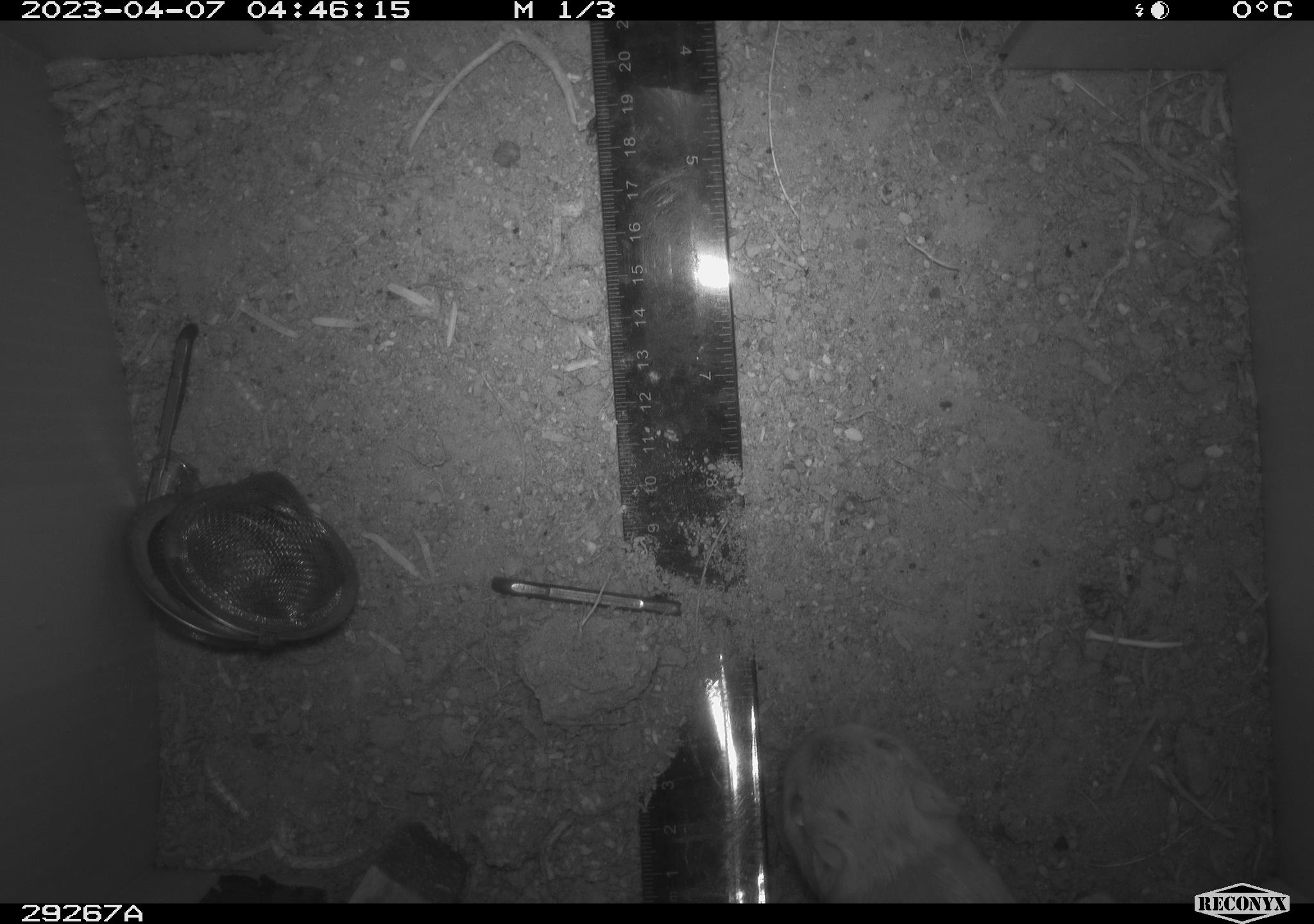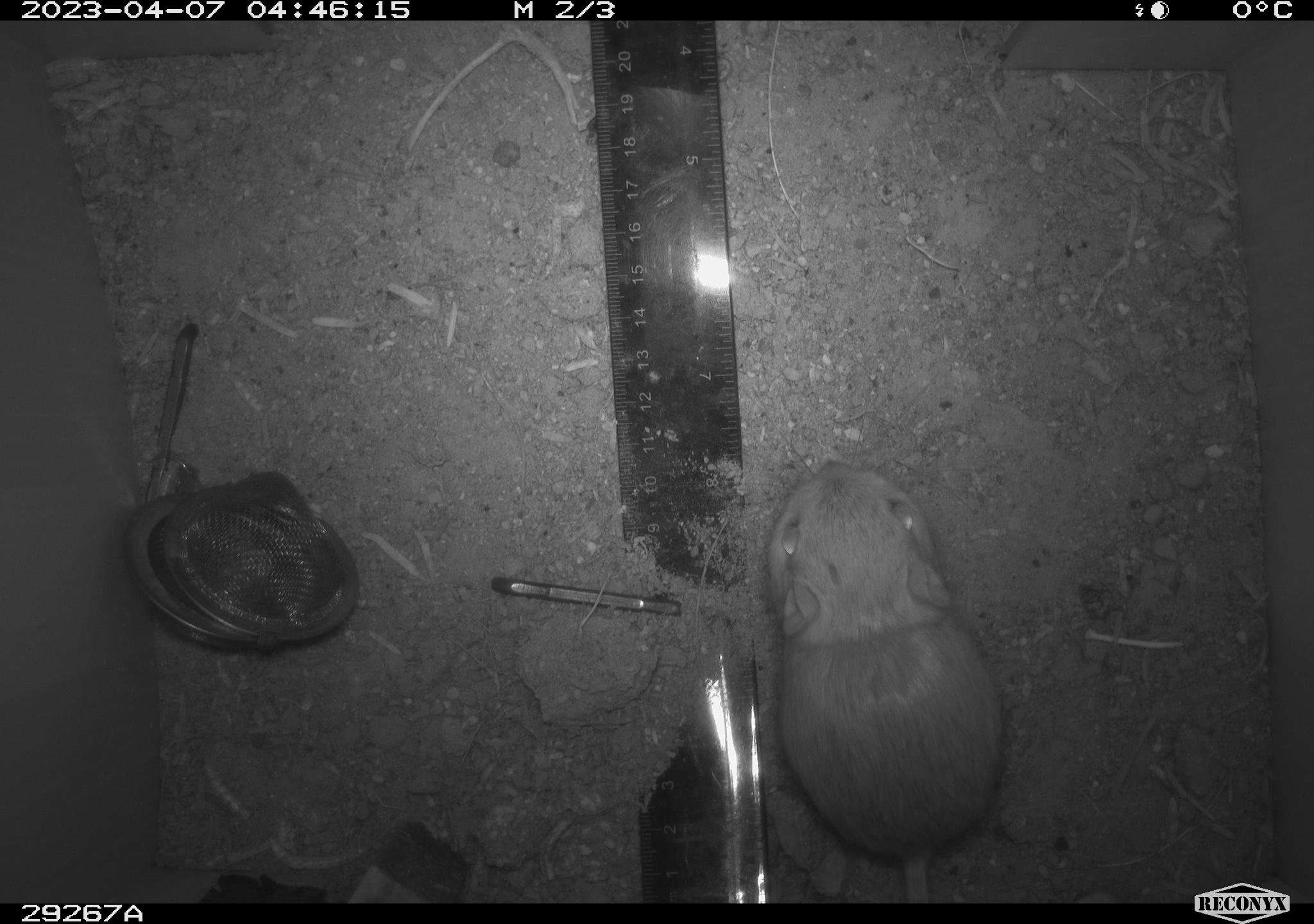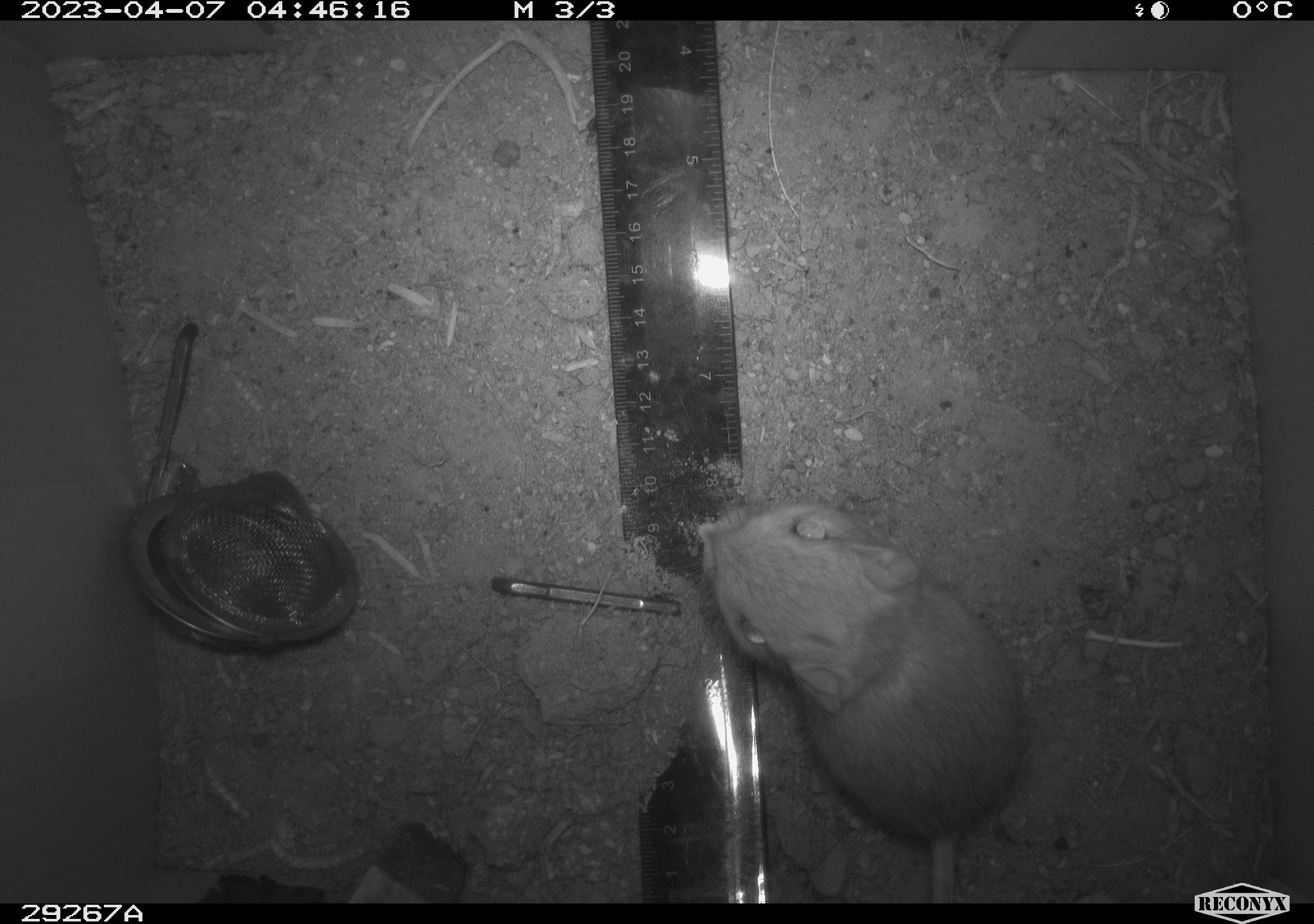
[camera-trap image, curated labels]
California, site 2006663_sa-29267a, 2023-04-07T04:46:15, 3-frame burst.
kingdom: Animalia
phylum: Chordata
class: Mammalia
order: Rodentia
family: Heteromyidae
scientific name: Heteromyidae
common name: kangaroo rats and pocket mice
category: heteromyidae family